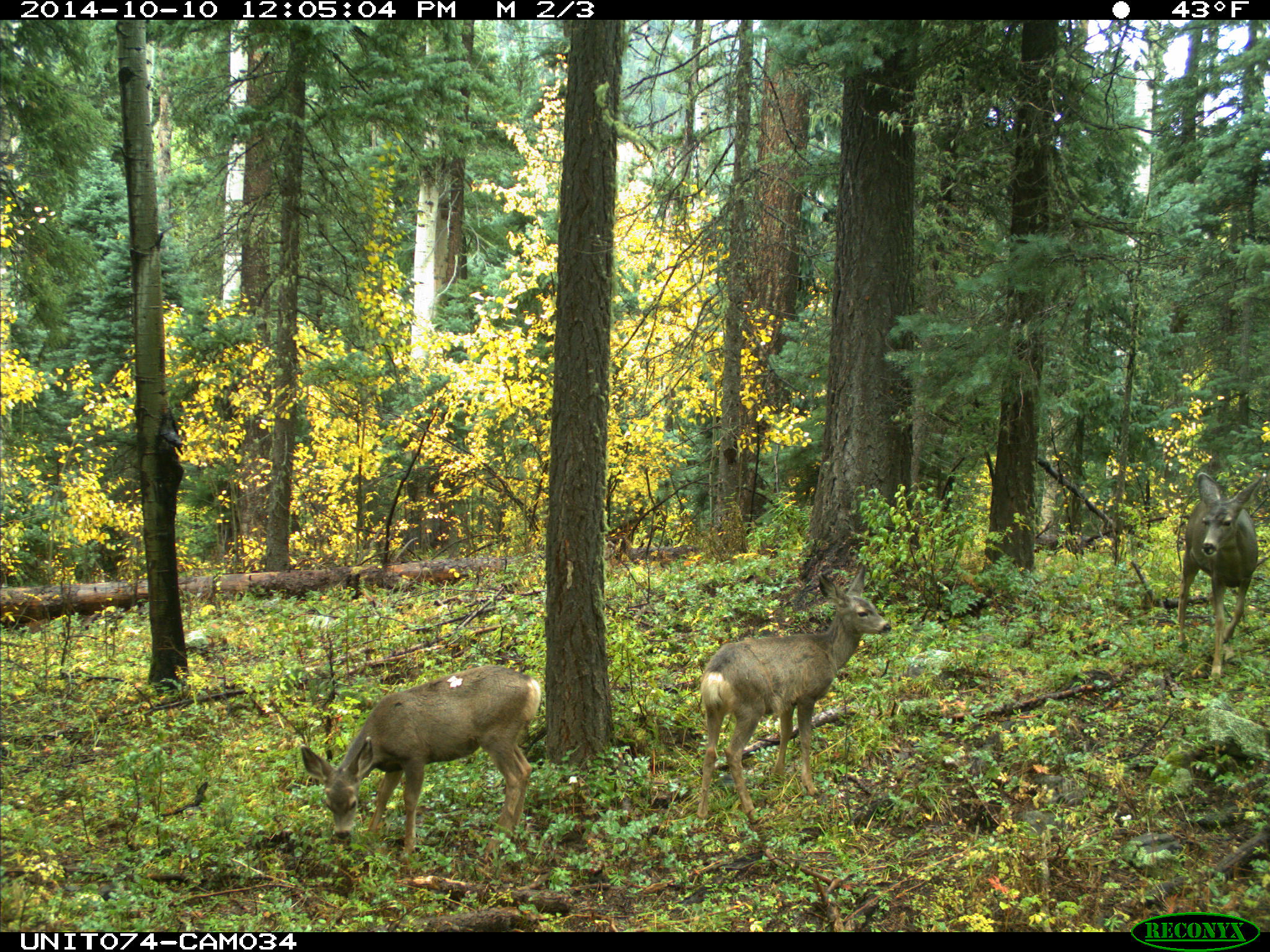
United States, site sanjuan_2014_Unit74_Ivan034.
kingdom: Animalia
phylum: Chordata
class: Mammalia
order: Artiodactyla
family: Cervidae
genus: Odocoileus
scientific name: Odocoileus hemionus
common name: mule deer